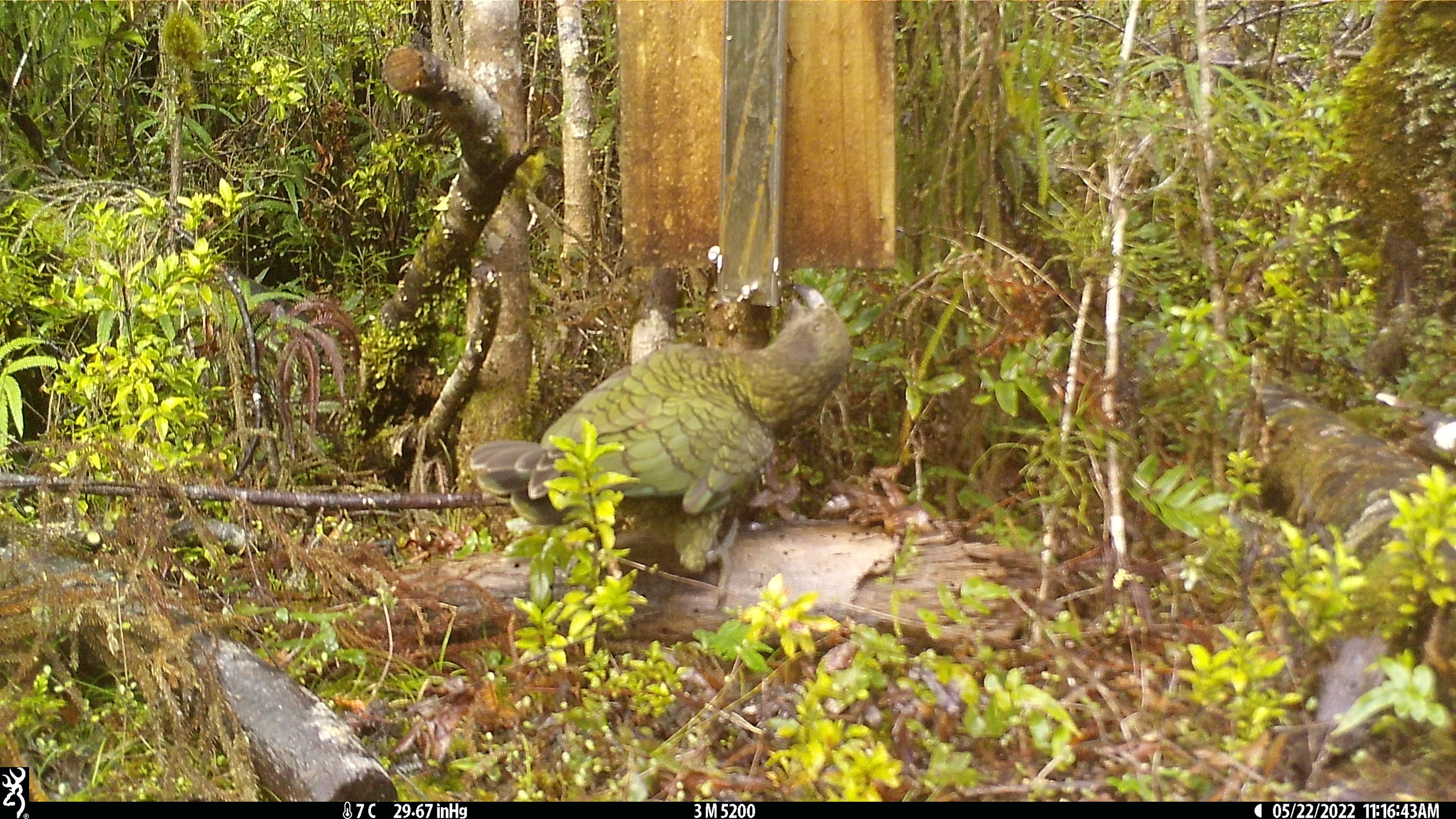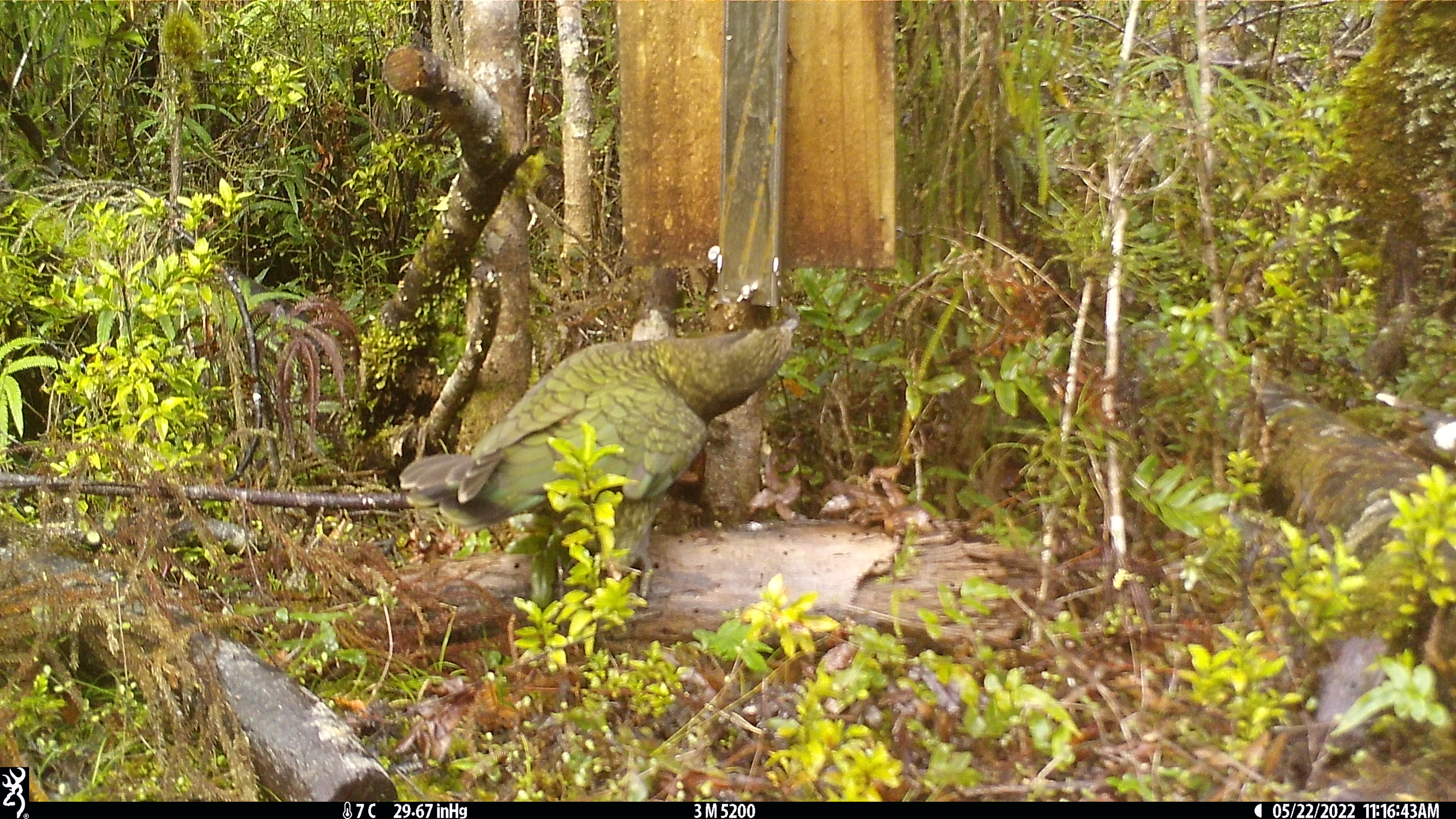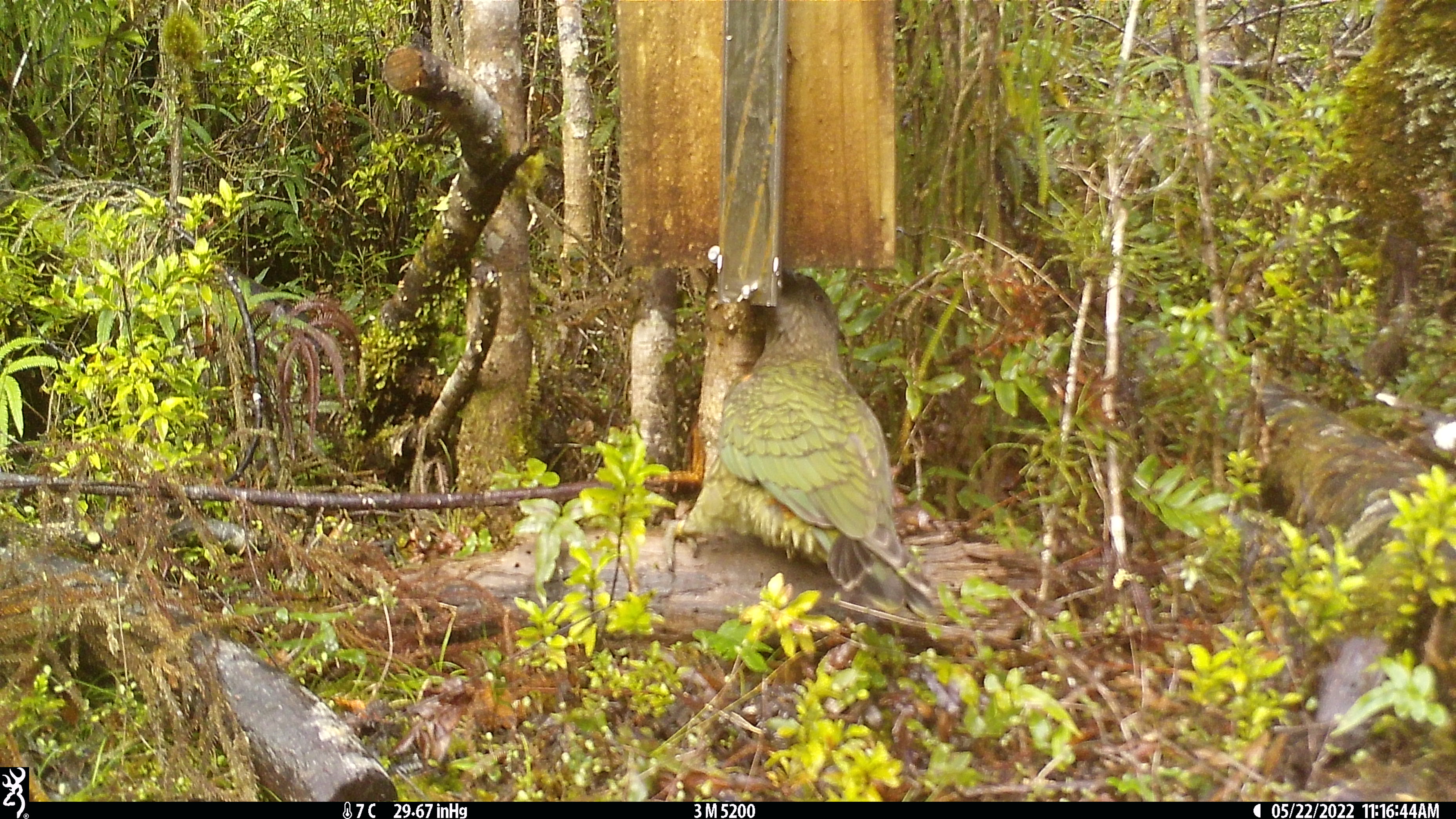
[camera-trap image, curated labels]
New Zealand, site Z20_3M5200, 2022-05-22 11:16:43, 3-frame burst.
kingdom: Animalia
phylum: Chordata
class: Aves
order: Psittaciformes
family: Strigopidae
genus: Nestor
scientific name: Nestor notabilis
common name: kea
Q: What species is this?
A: Kea (Nestor notabilis).